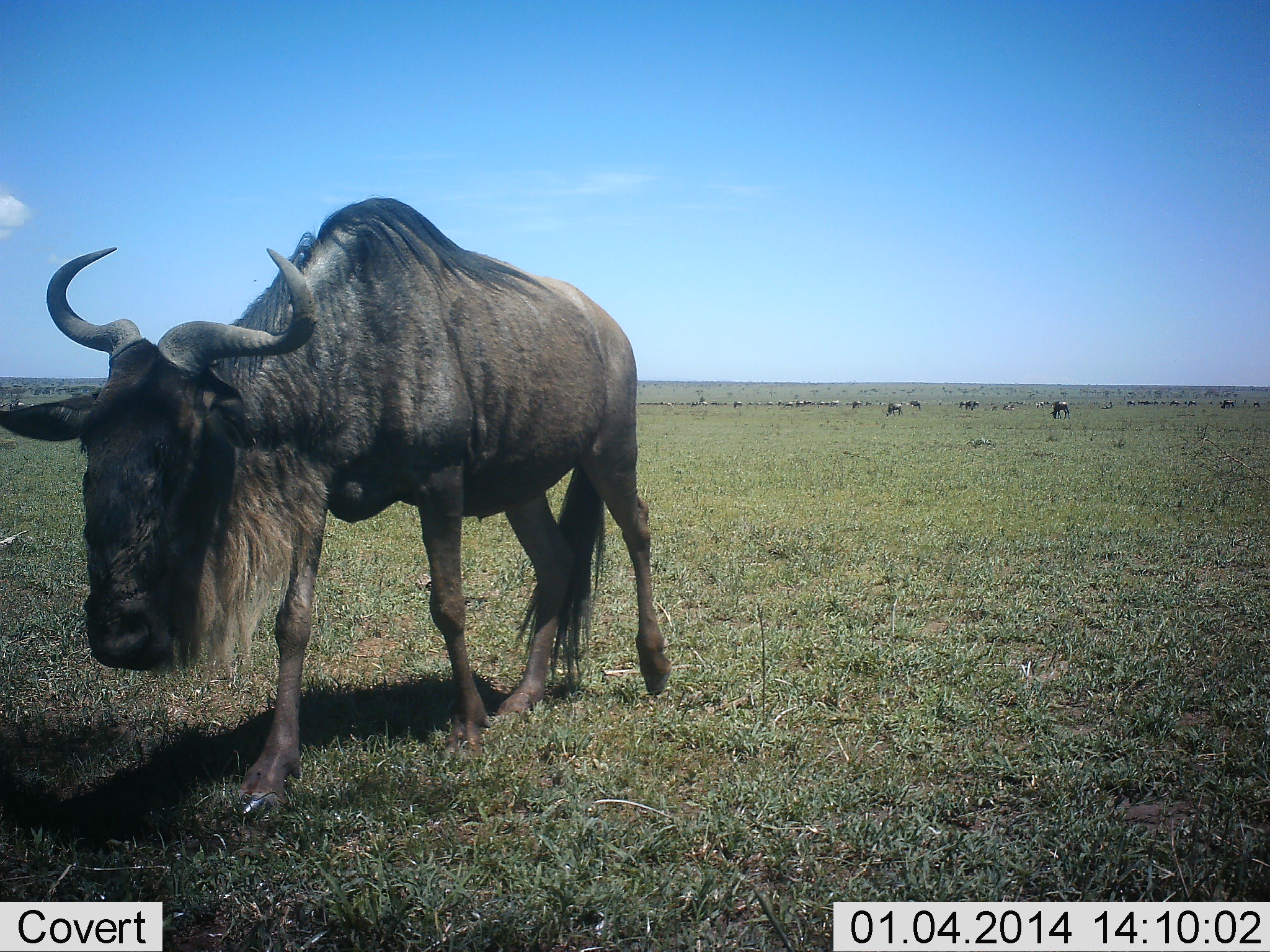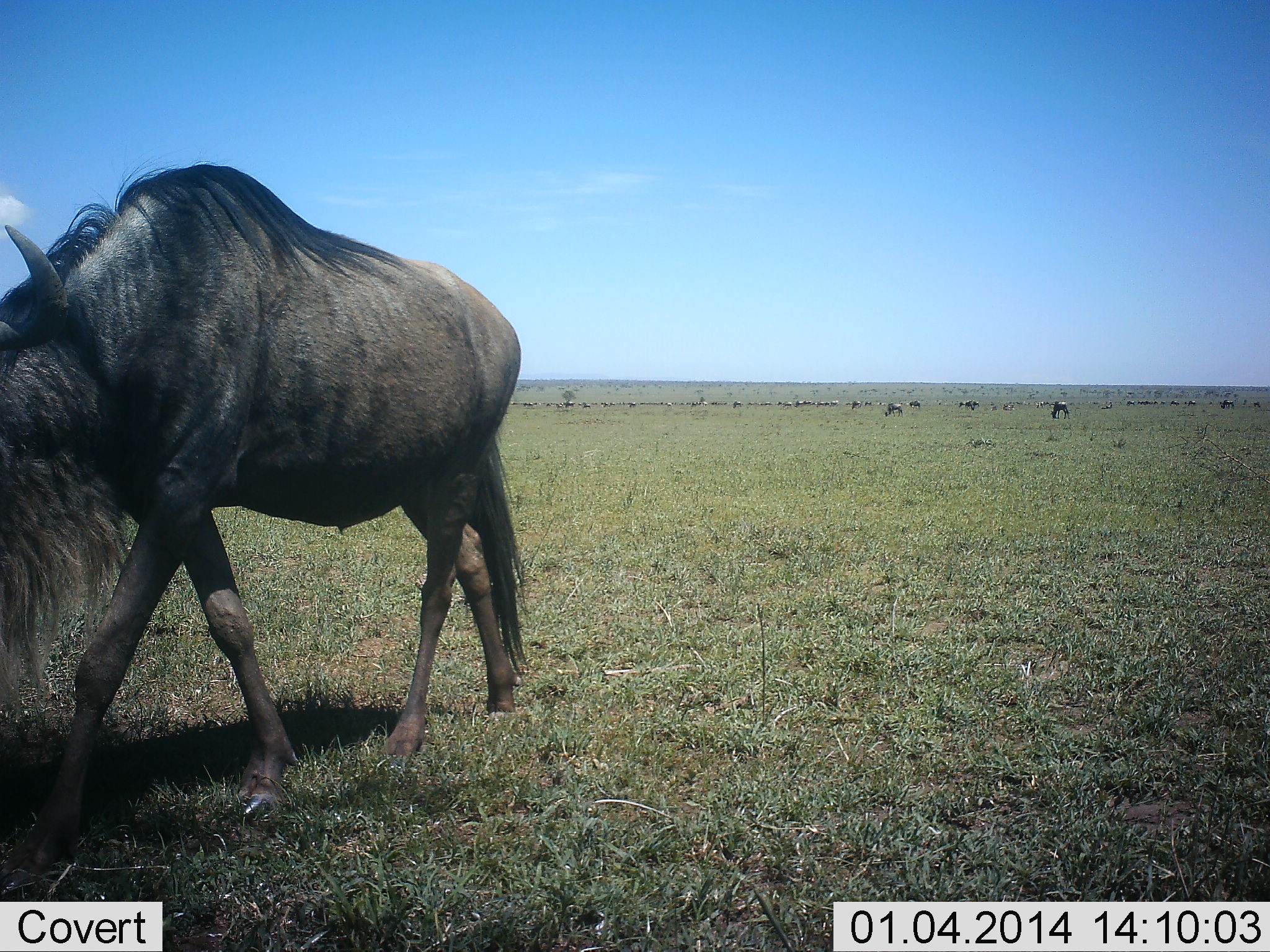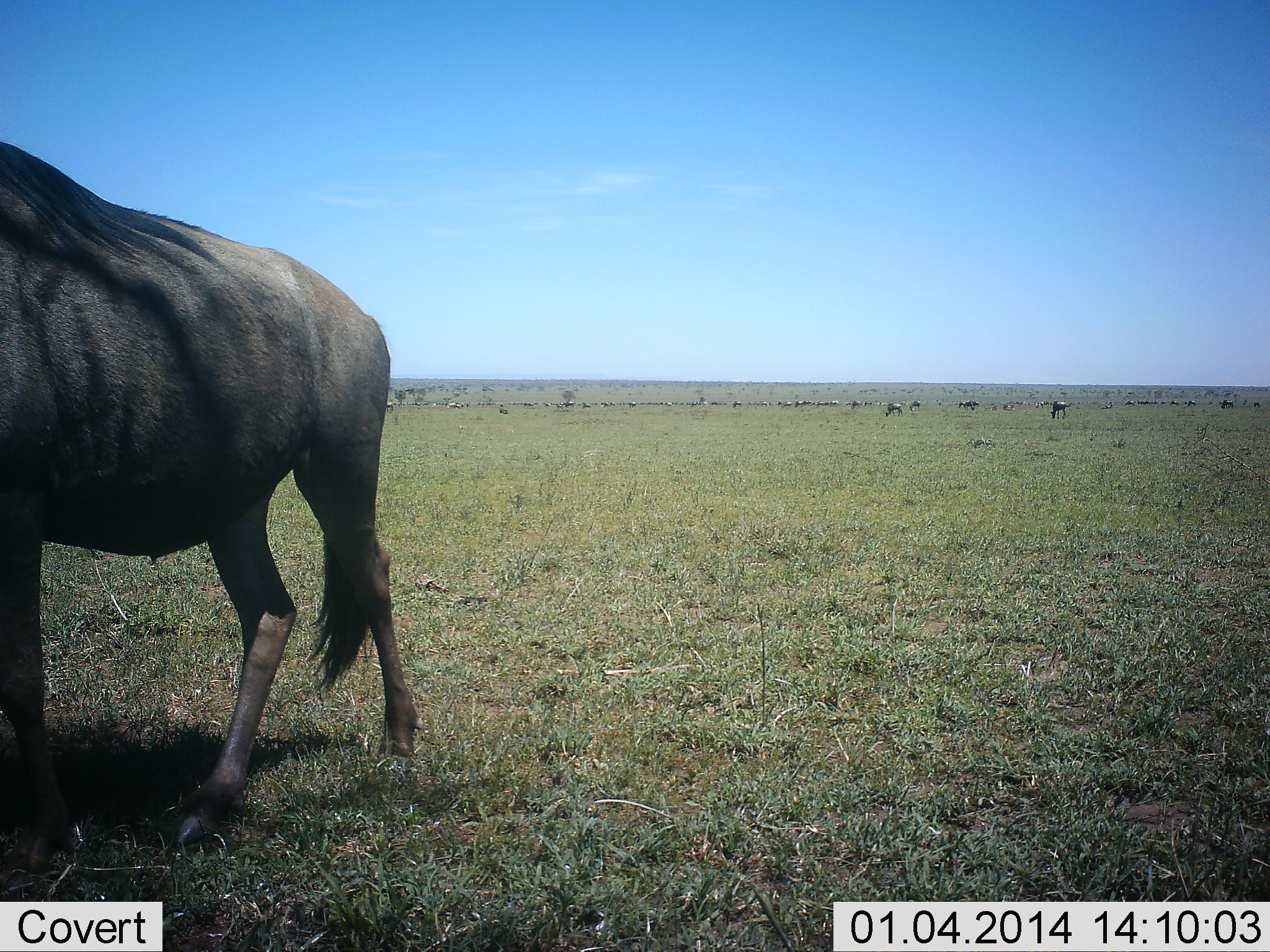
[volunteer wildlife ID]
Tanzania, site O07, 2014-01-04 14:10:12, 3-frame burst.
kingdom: Animalia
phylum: Chordata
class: Mammalia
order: Artiodactyla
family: Bovidae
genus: Connochaetes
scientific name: Connochaetes taurinus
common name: blue wildebeest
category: wildebeest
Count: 11-50.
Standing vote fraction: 60%.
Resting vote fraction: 10%.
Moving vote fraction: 90%.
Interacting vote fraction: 0%.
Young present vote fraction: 0%.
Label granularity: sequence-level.